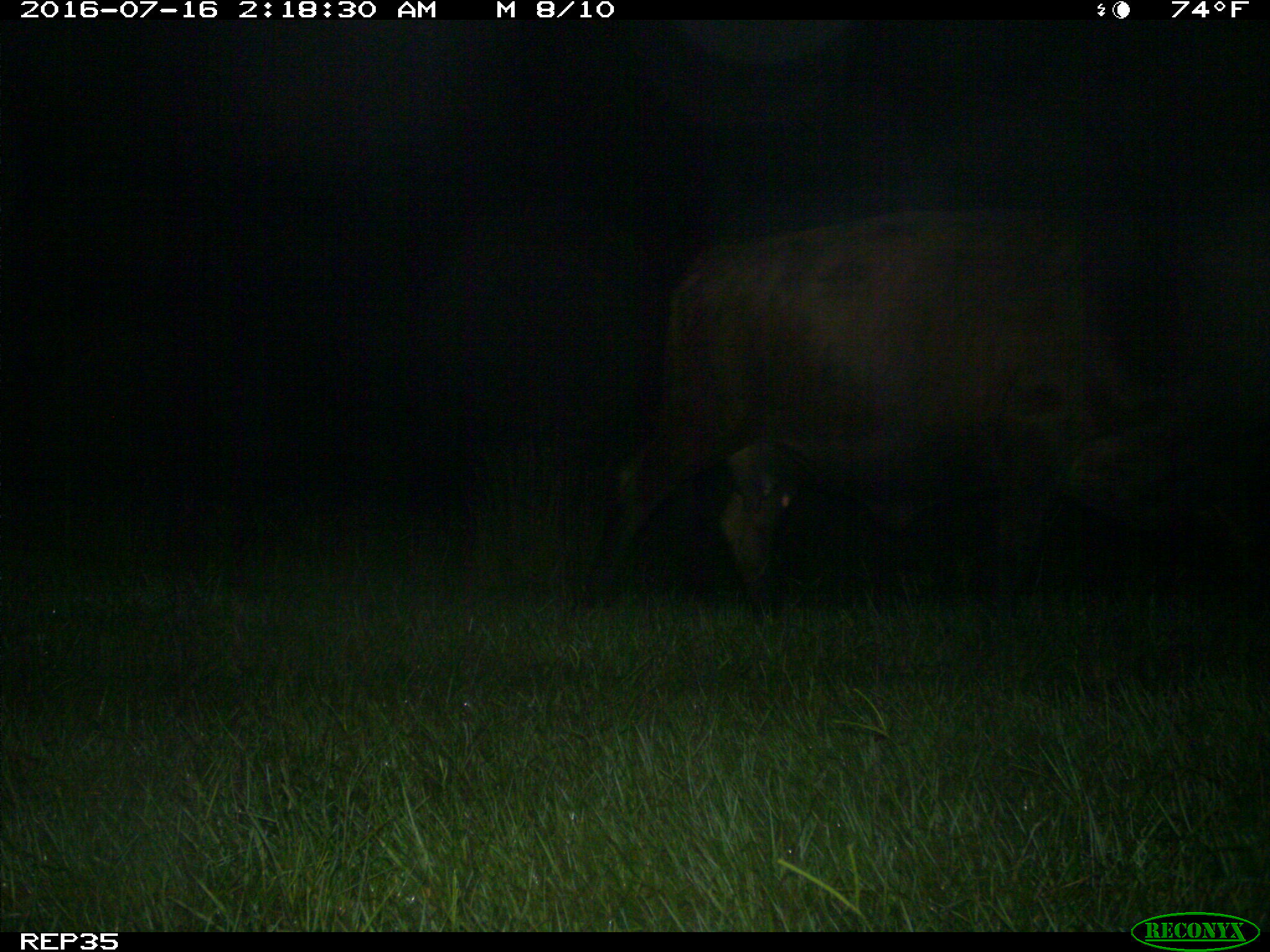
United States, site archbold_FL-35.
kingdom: Animalia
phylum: Chordata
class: Mammalia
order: Artiodactyla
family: Bovidae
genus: Bos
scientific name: Bos taurus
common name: domestic cow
Bos taurus (domestic cow).